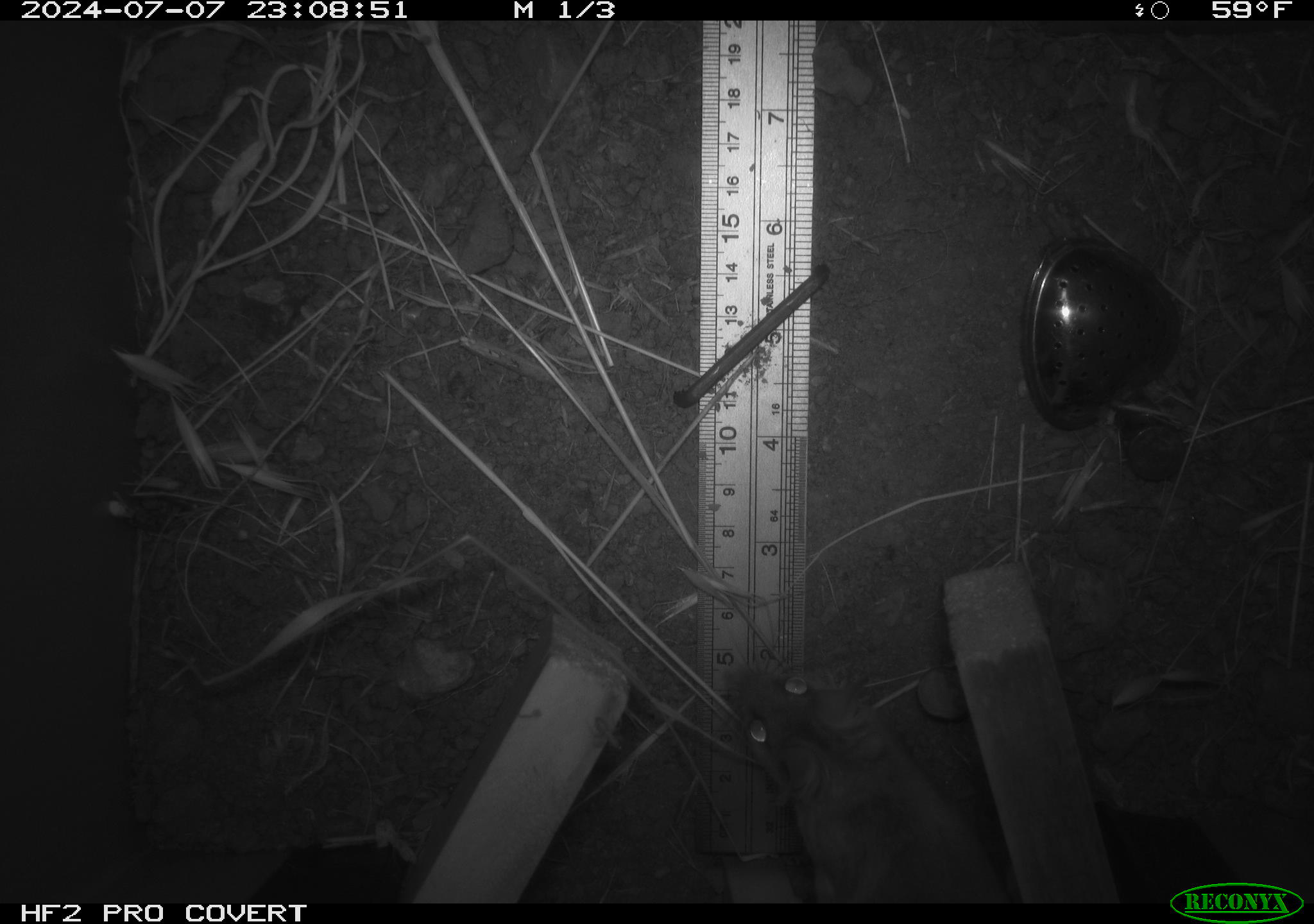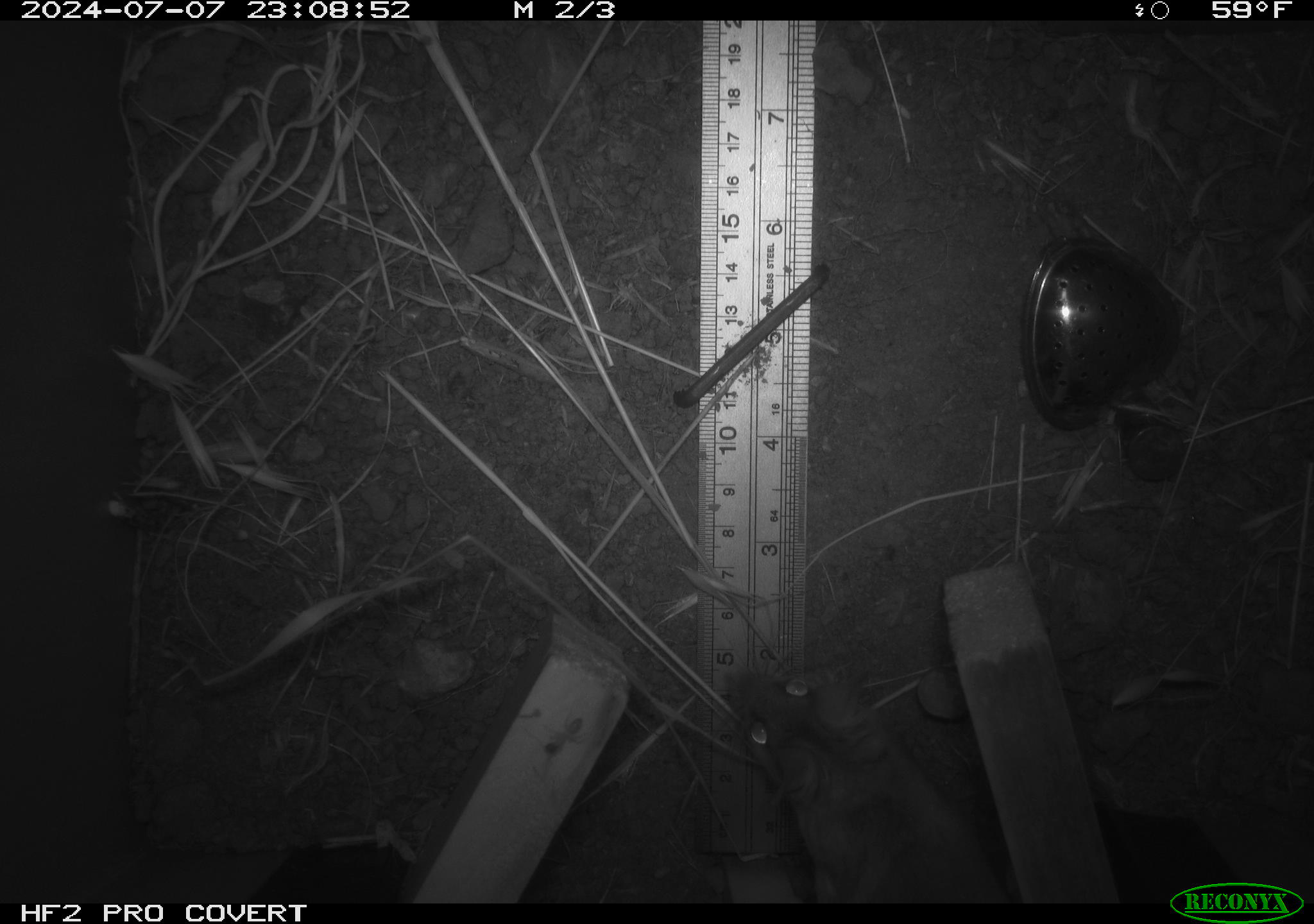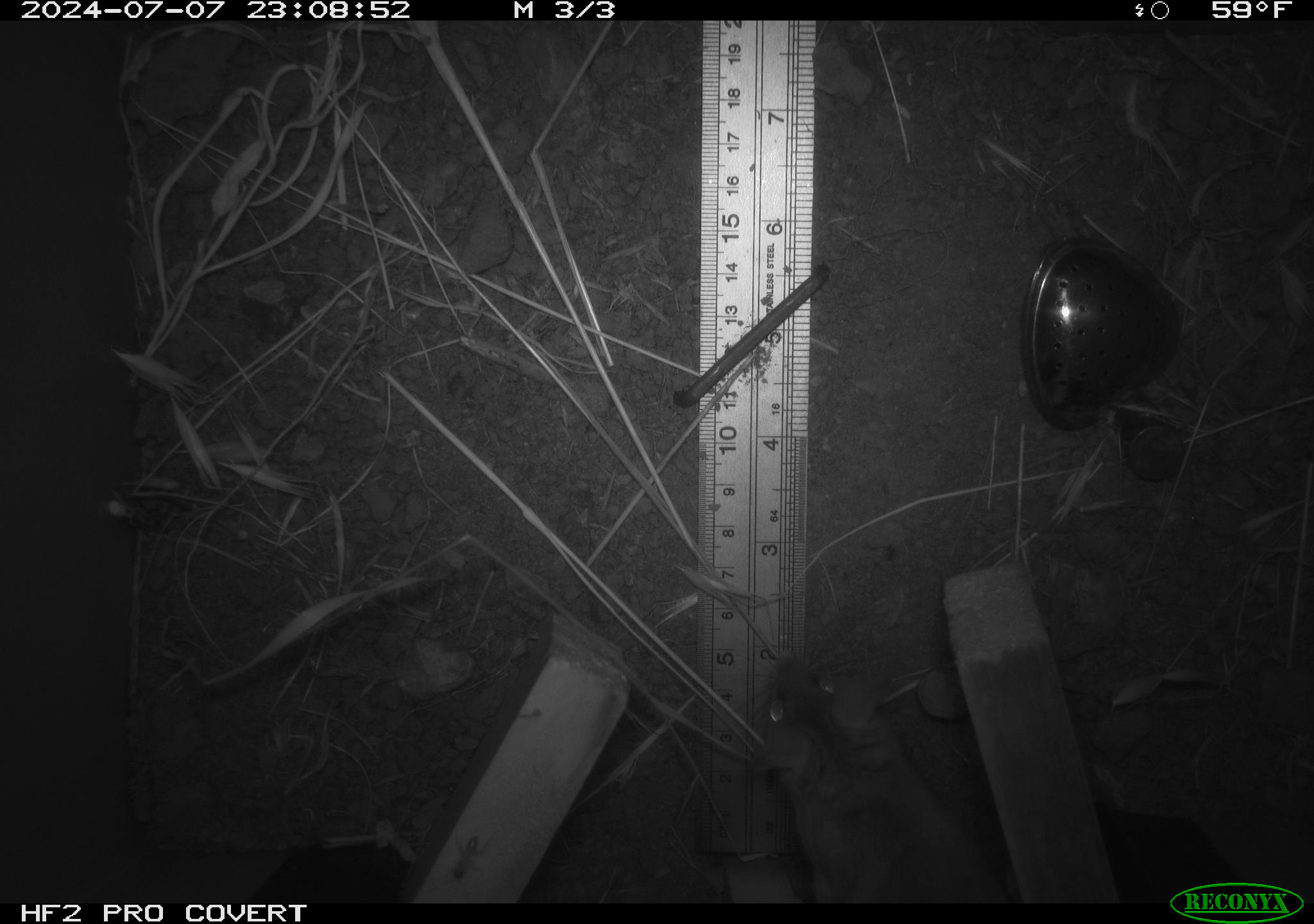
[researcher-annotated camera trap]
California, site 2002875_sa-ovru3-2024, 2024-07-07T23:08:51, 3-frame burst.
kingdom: Animalia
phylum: Chordata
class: Mammalia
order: Rodentia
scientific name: Rodentia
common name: rodent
Rodent (Rodentia).